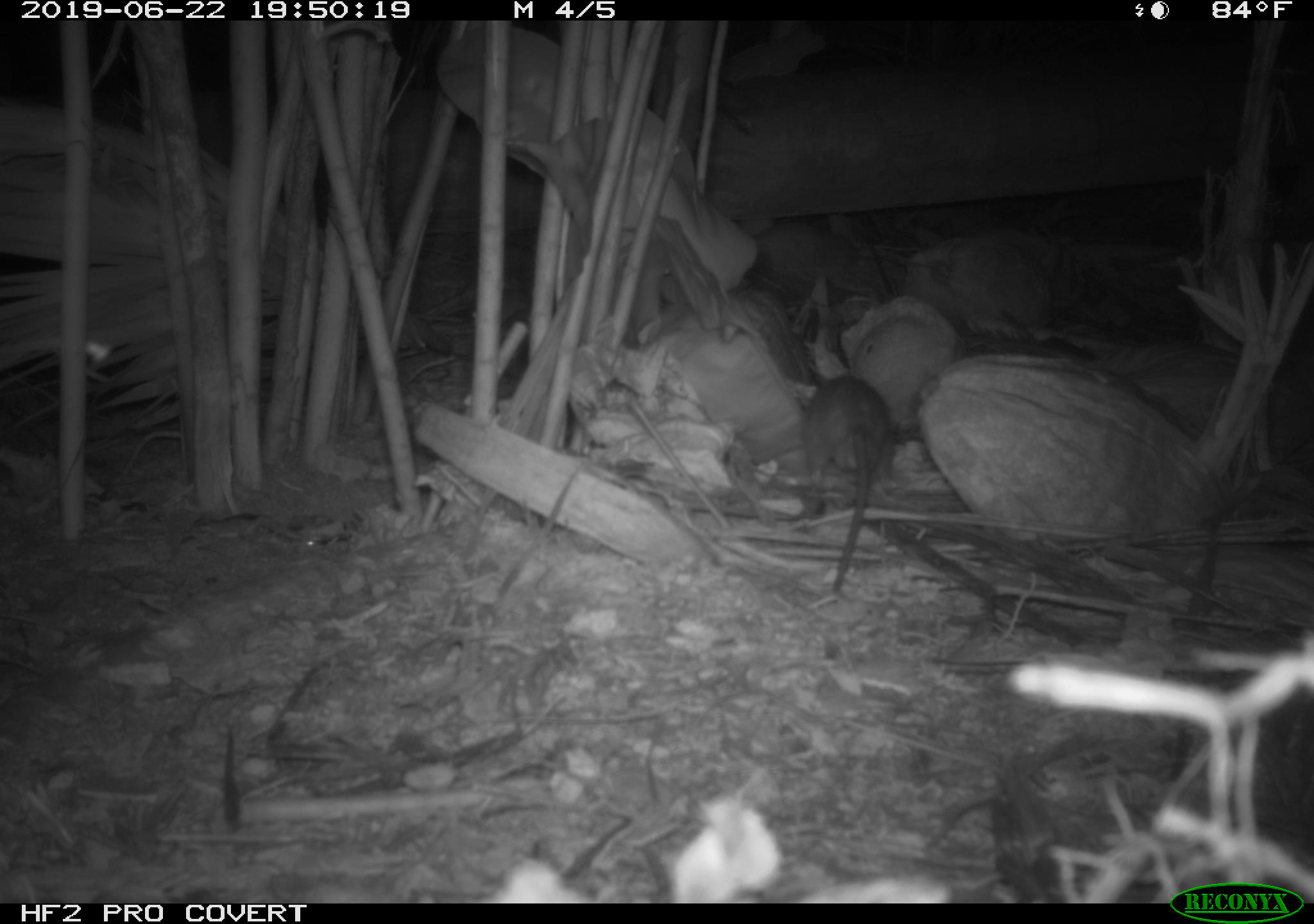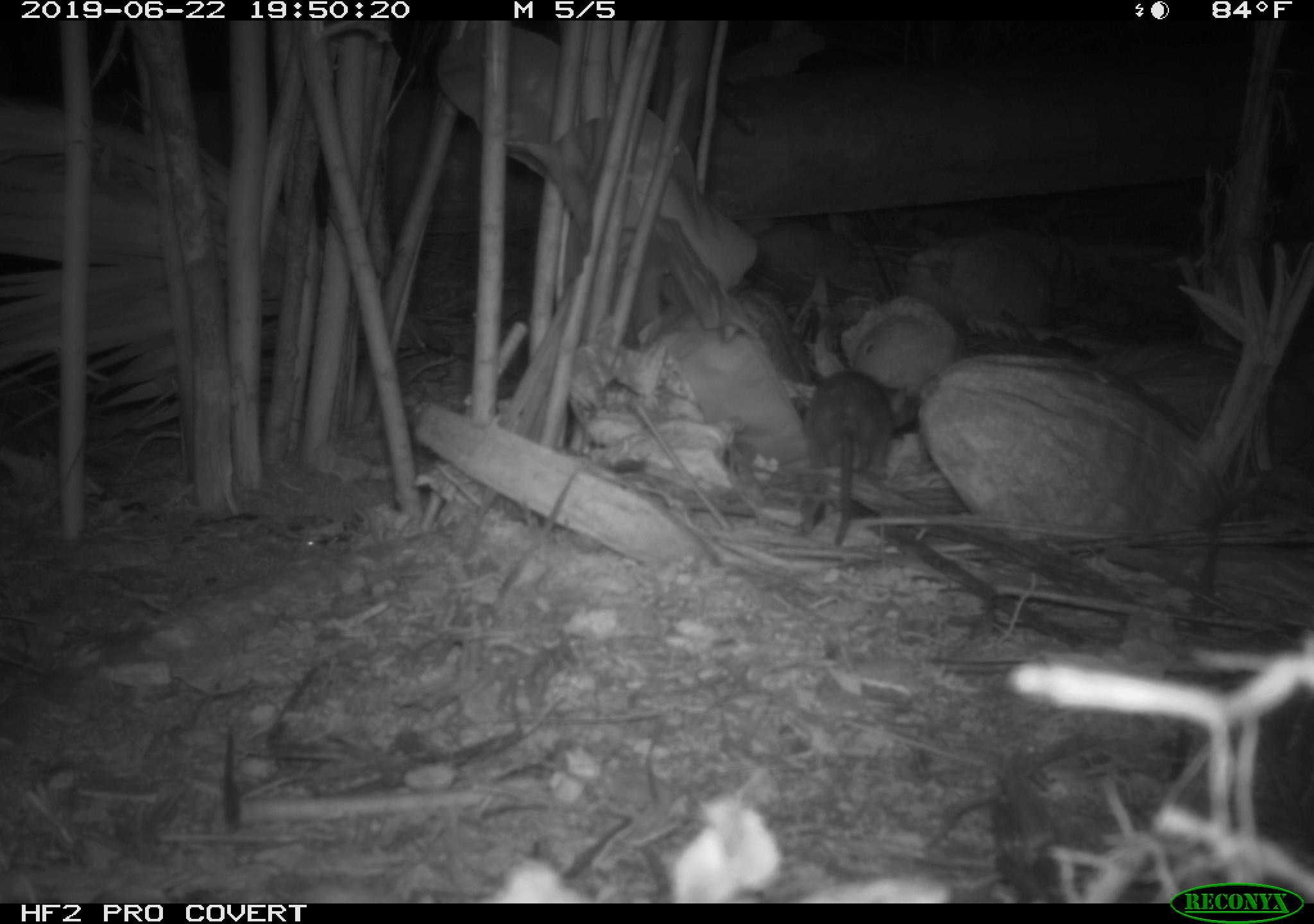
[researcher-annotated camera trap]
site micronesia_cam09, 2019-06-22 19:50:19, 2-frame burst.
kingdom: Animalia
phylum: Chordata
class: Mammalia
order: Rodentia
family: Muridae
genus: Rattus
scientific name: Rattus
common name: rat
Rat (Rattus).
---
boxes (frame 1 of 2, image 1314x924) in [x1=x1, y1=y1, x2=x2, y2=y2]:
rat: [x1=799, y1=364, x2=898, y2=599]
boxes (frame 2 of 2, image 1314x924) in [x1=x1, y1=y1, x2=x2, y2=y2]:
rat: [x1=798, y1=364, x2=901, y2=553]